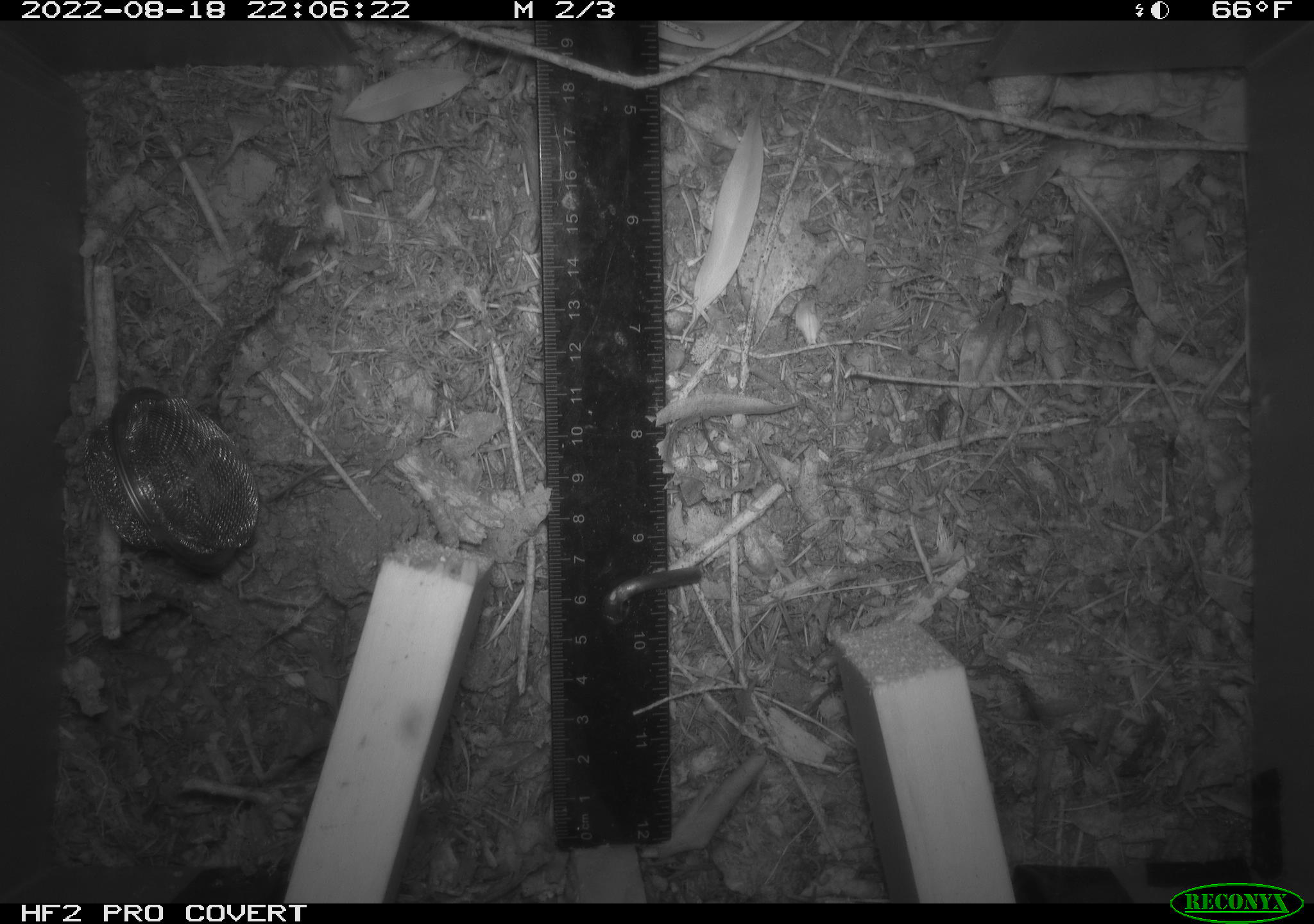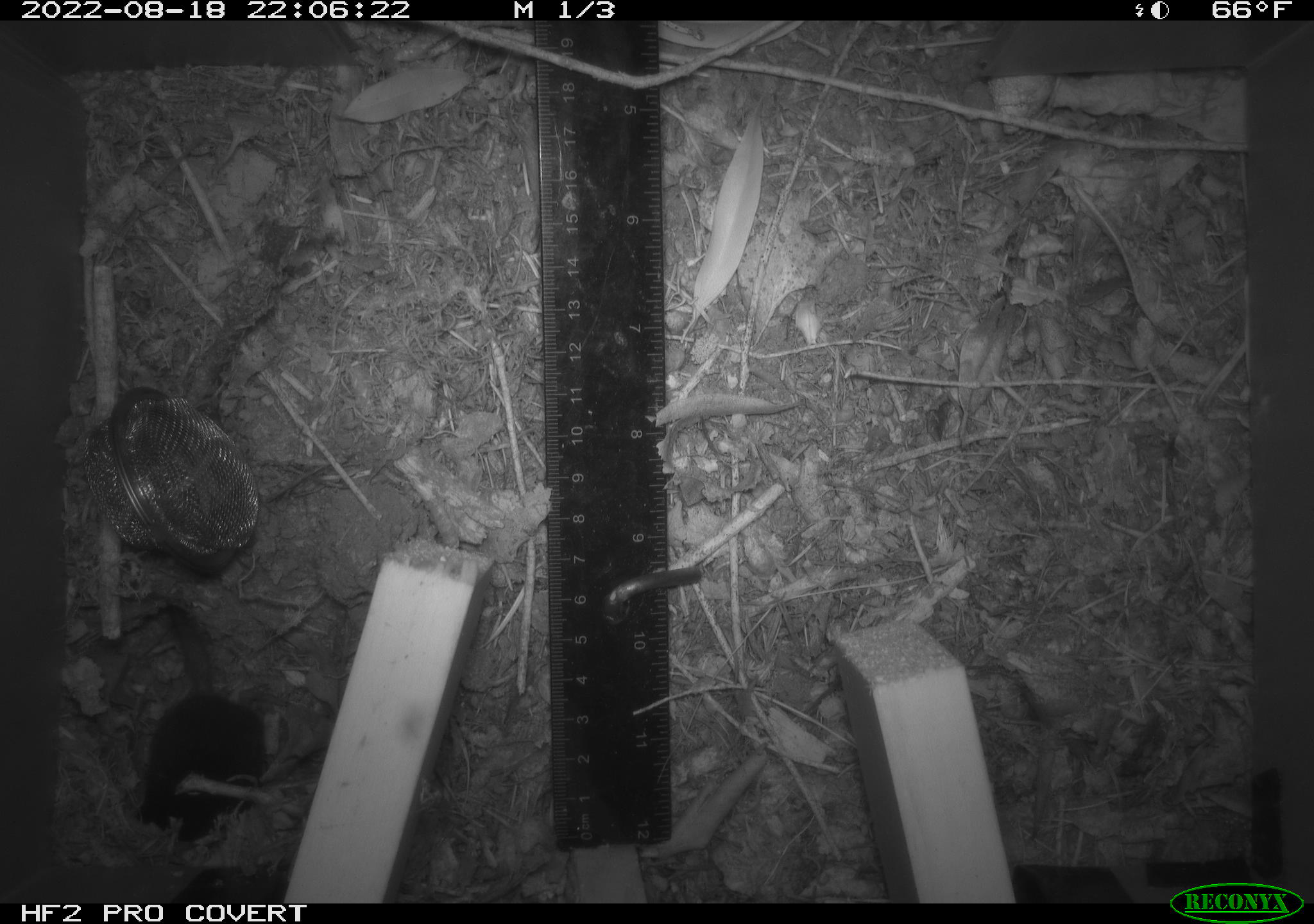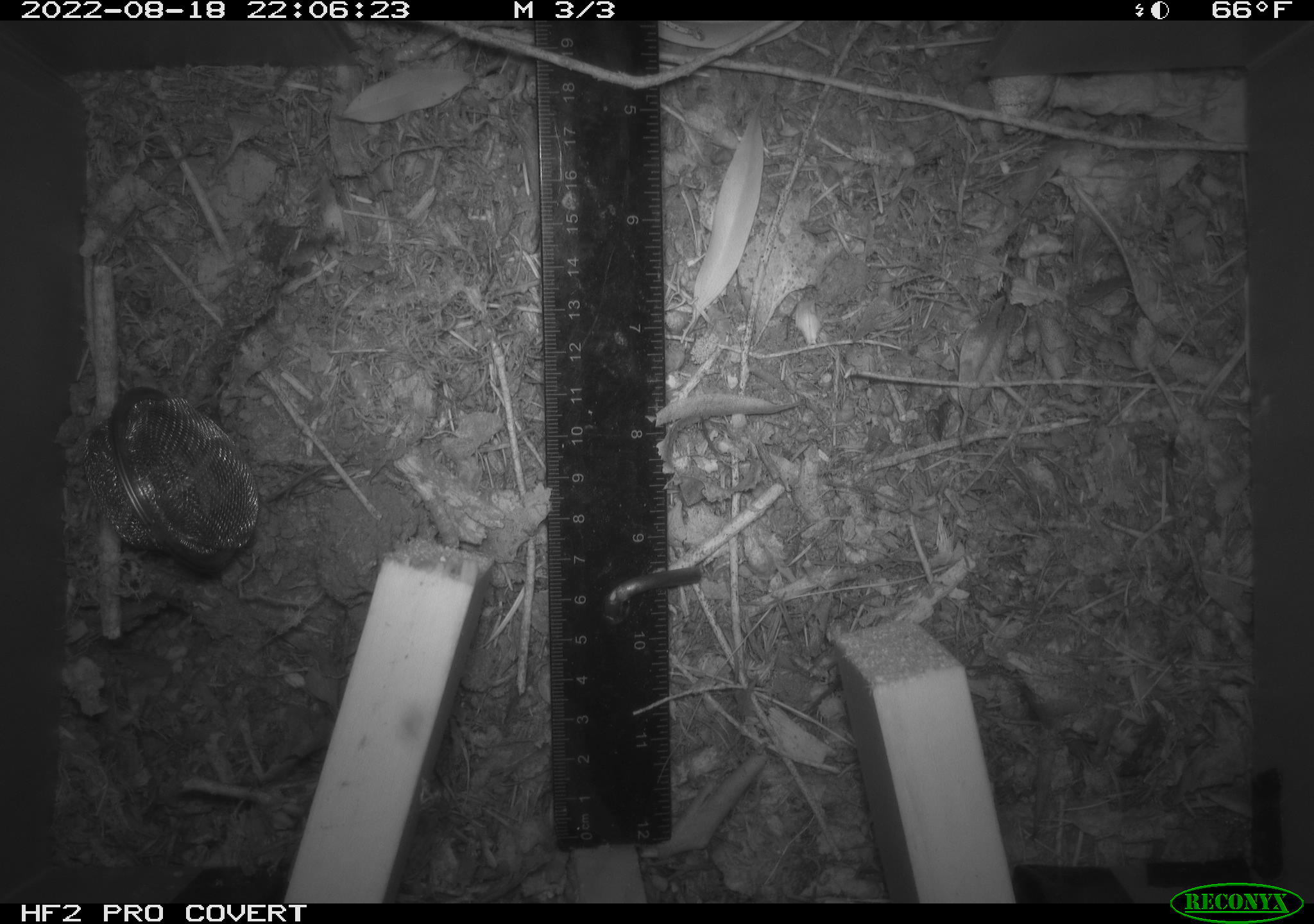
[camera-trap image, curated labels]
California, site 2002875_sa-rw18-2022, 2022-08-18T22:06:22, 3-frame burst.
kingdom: Animalia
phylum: Chordata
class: Mammalia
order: Eulipotyphla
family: Soricidae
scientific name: Soricidae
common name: shrews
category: soricidae family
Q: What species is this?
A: Soricidae family (shrews) (Soricidae).